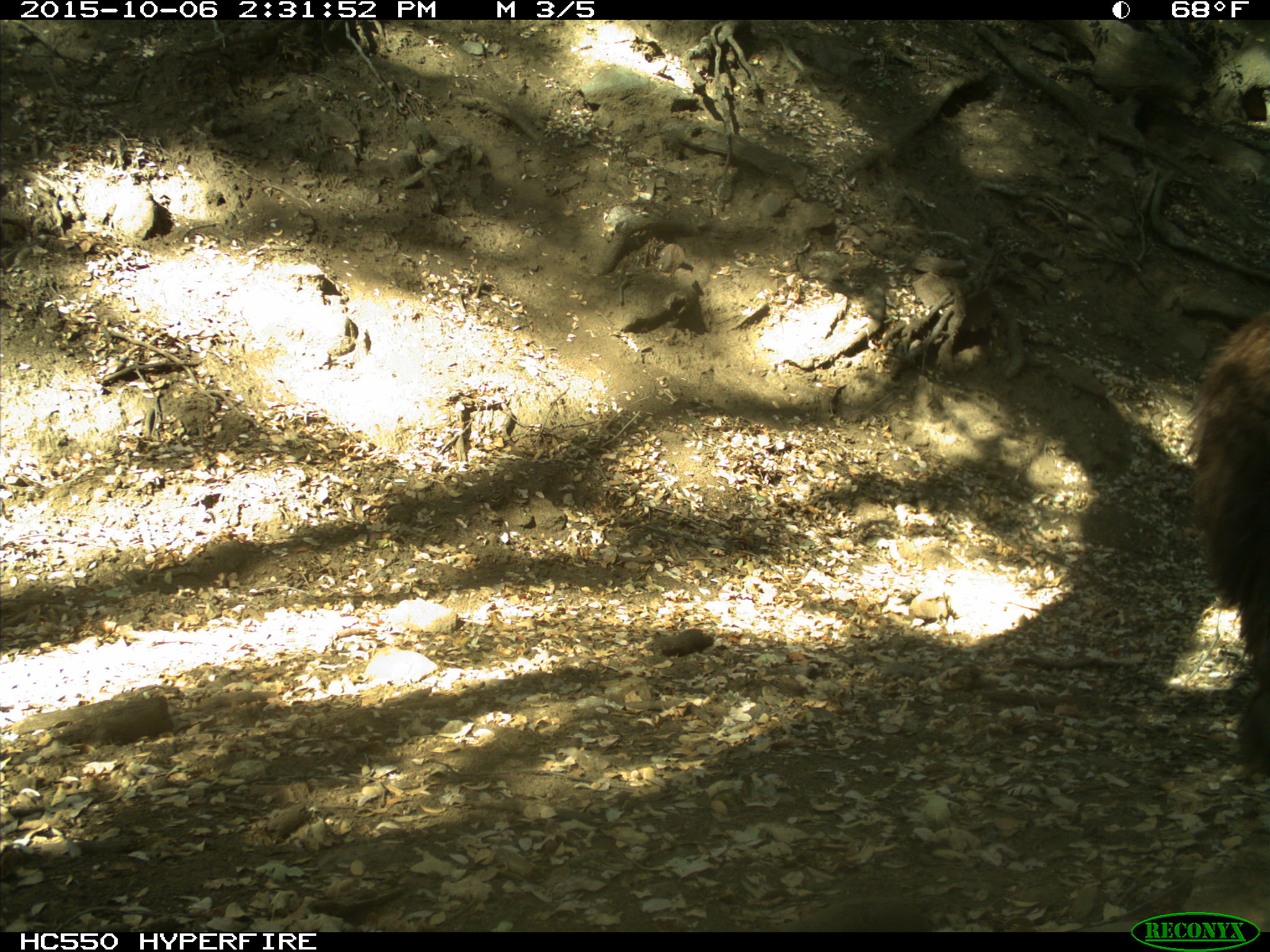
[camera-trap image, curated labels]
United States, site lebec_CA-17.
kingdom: Animalia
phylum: Chordata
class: Mammalia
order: Carnivora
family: Ursidae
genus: Ursus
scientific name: Ursus americanus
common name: american black bear